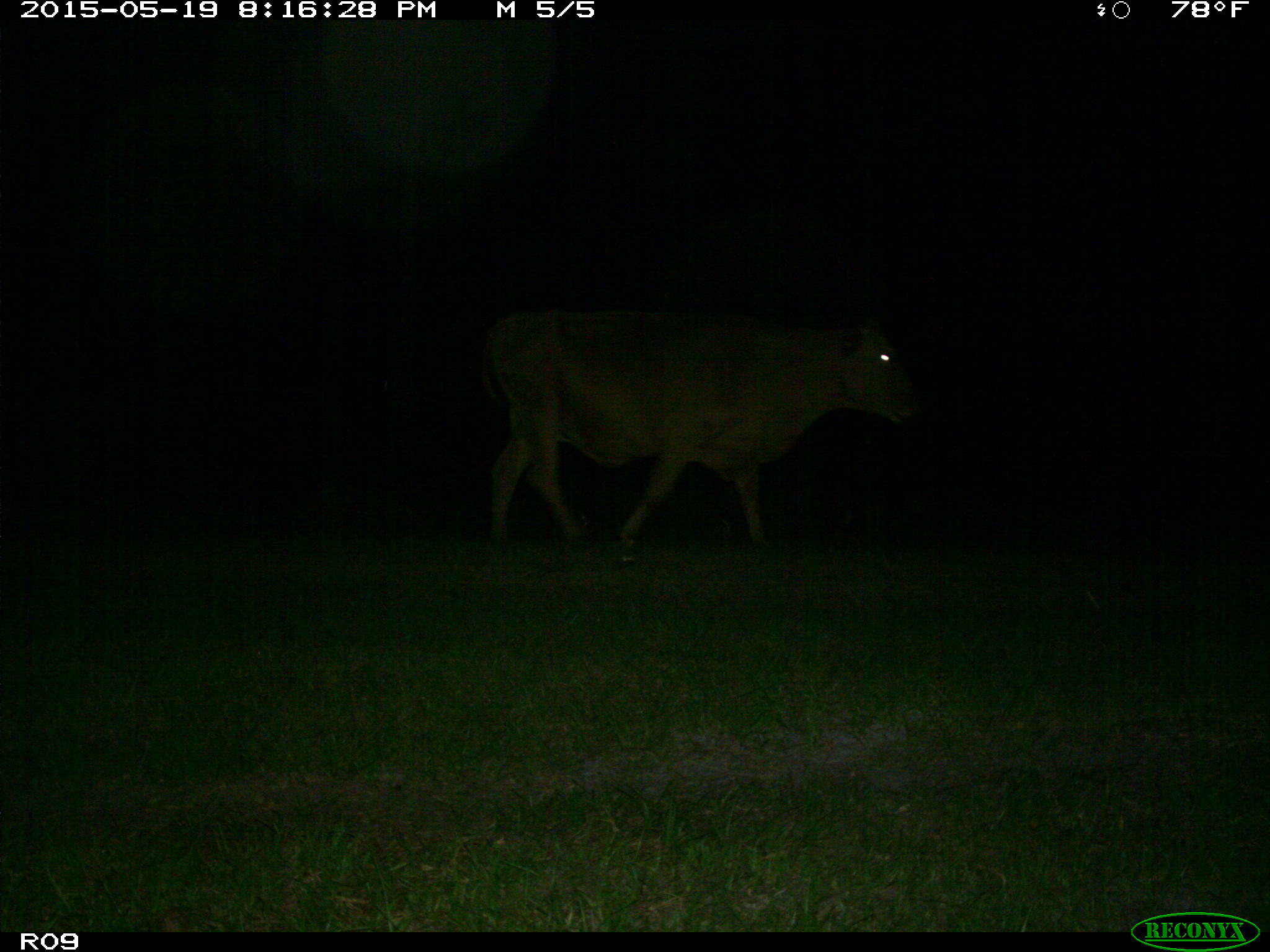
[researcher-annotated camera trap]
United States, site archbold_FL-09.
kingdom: Animalia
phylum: Chordata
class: Mammalia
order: Artiodactyla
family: Bovidae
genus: Bos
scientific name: Bos taurus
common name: domestic cow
Bos taurus (domestic cow).